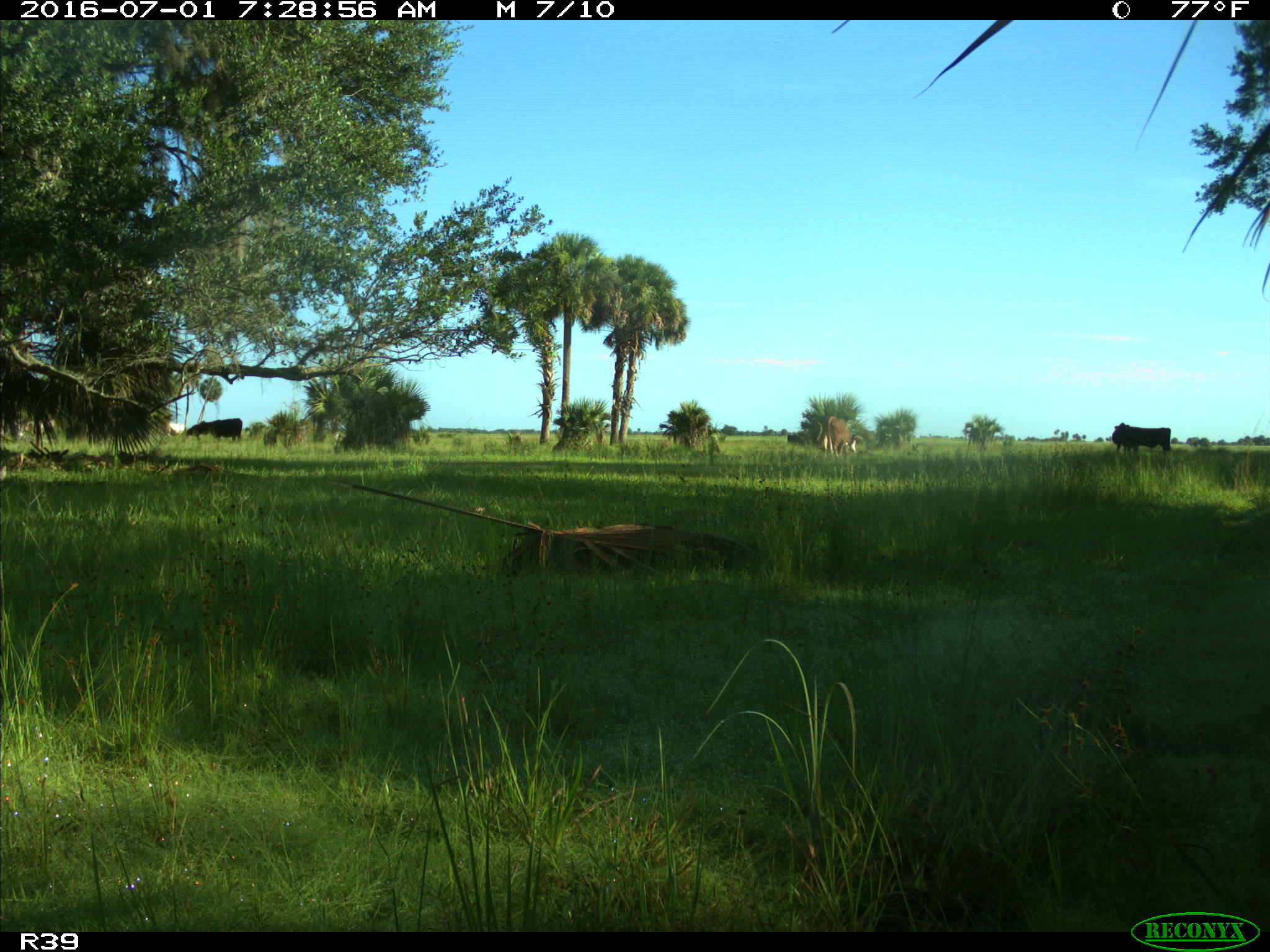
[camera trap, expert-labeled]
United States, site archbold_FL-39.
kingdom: Animalia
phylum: Chordata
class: Mammalia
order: Artiodactyla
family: Bovidae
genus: Bos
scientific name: Bos taurus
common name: domestic cow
Bos taurus (domestic cow).